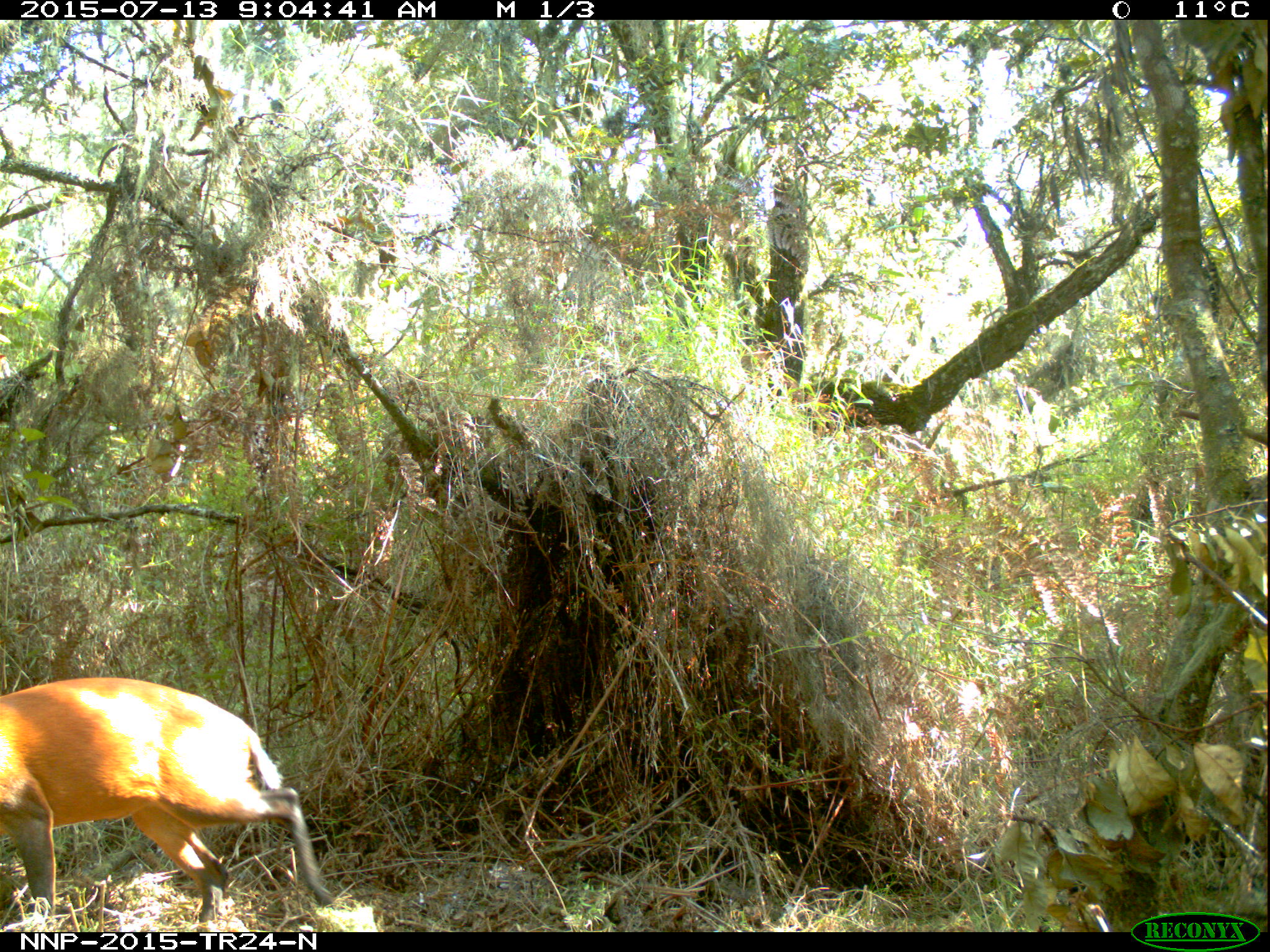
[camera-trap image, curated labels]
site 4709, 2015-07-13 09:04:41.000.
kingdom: Animalia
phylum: Chordata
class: Mammalia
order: Artiodactyla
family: Bovidae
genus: Cephalophus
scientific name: Cephalophus nigrifrons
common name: black-fronted duiker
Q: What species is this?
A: Cephalophus nigrifrons (black-fronted duiker).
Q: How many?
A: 1.